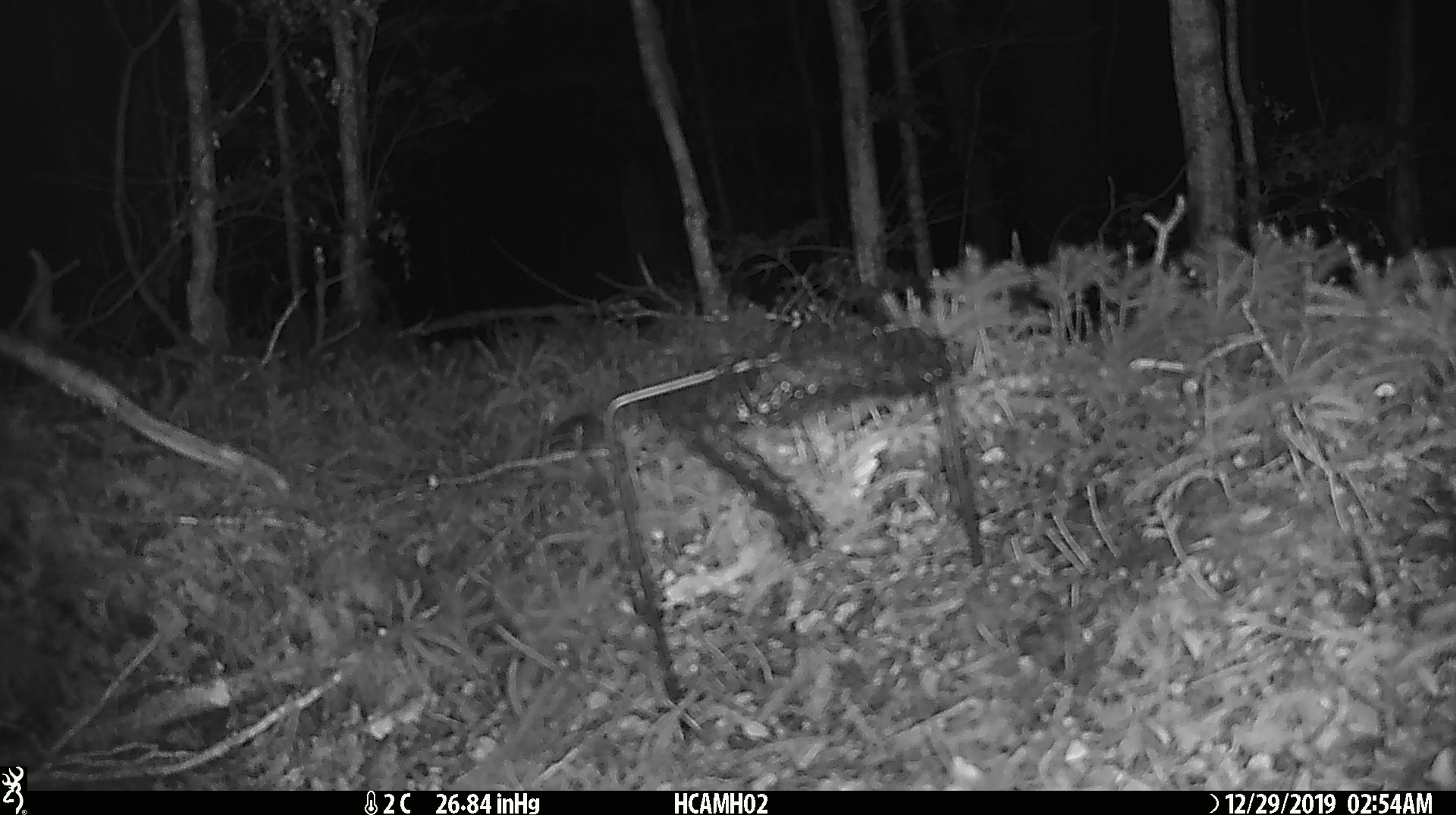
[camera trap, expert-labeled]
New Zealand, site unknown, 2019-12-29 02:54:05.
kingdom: Animalia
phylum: Chordata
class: Mammalia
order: Rodentia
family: Muridae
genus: Mus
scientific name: Mus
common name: mouse